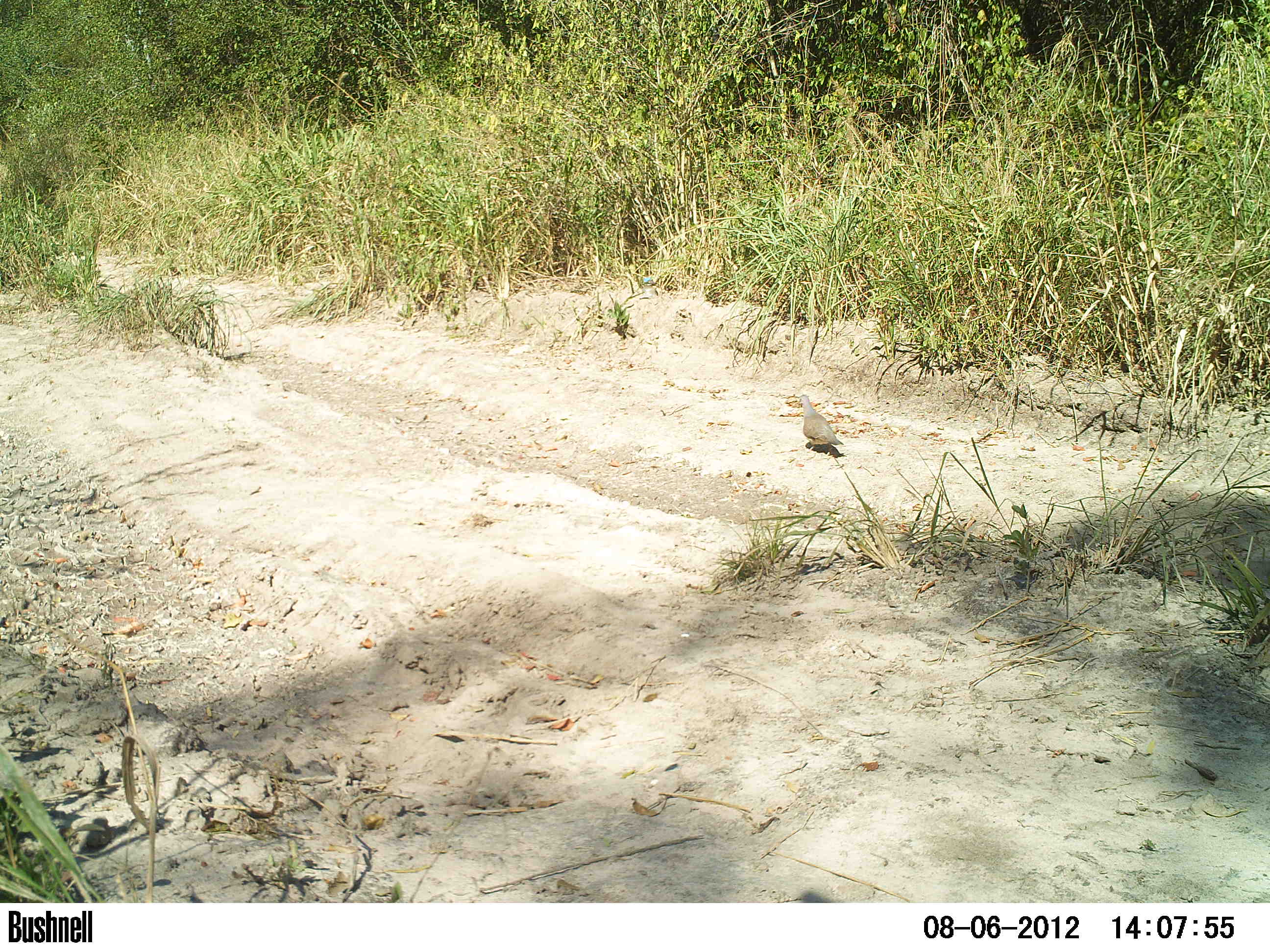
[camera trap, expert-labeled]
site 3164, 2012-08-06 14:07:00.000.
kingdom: Animalia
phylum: Chordata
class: Aves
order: Columbiformes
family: Columbidae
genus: Leptotila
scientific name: Leptotila verreauxi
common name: white-tipped dove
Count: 1.